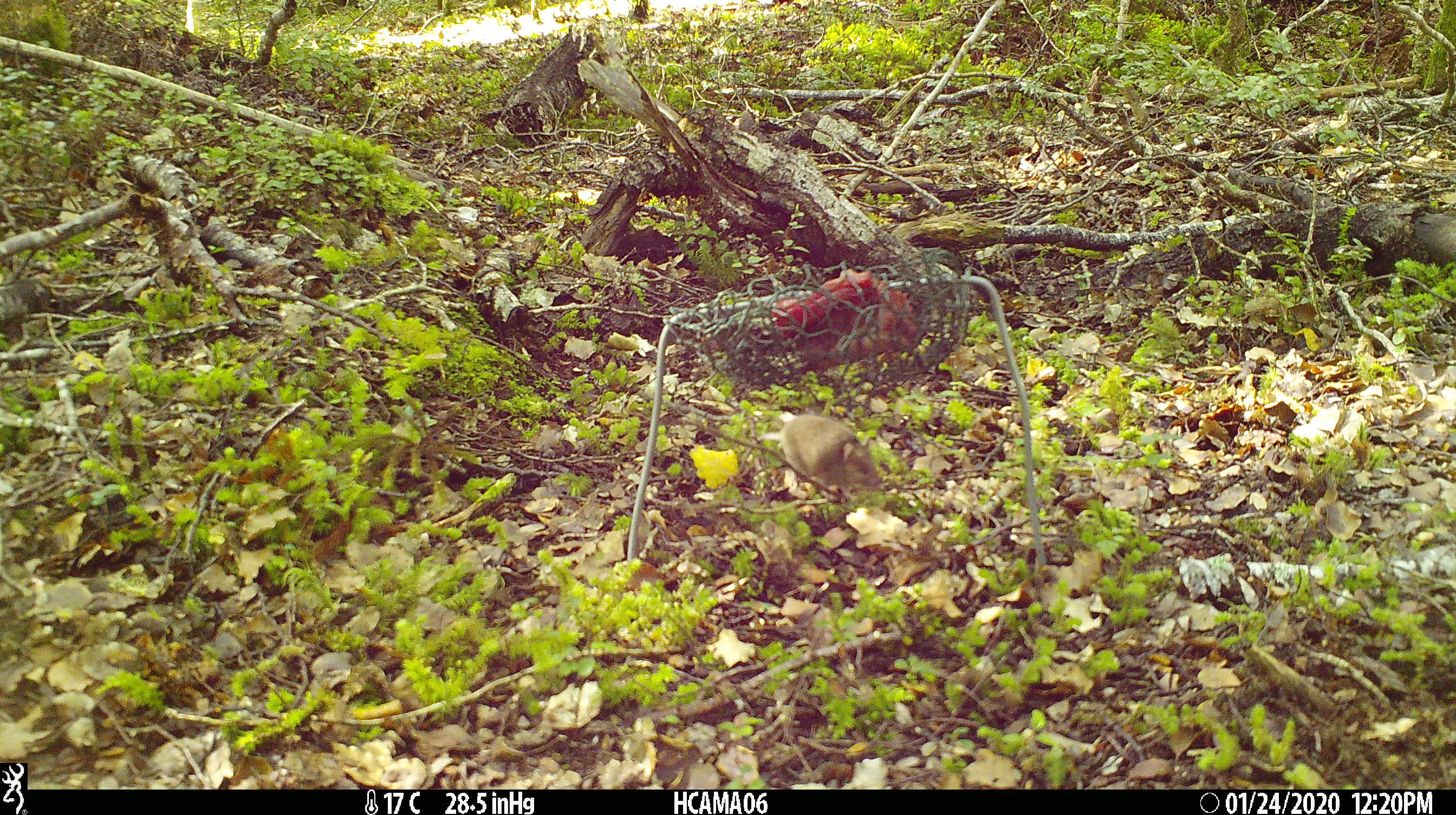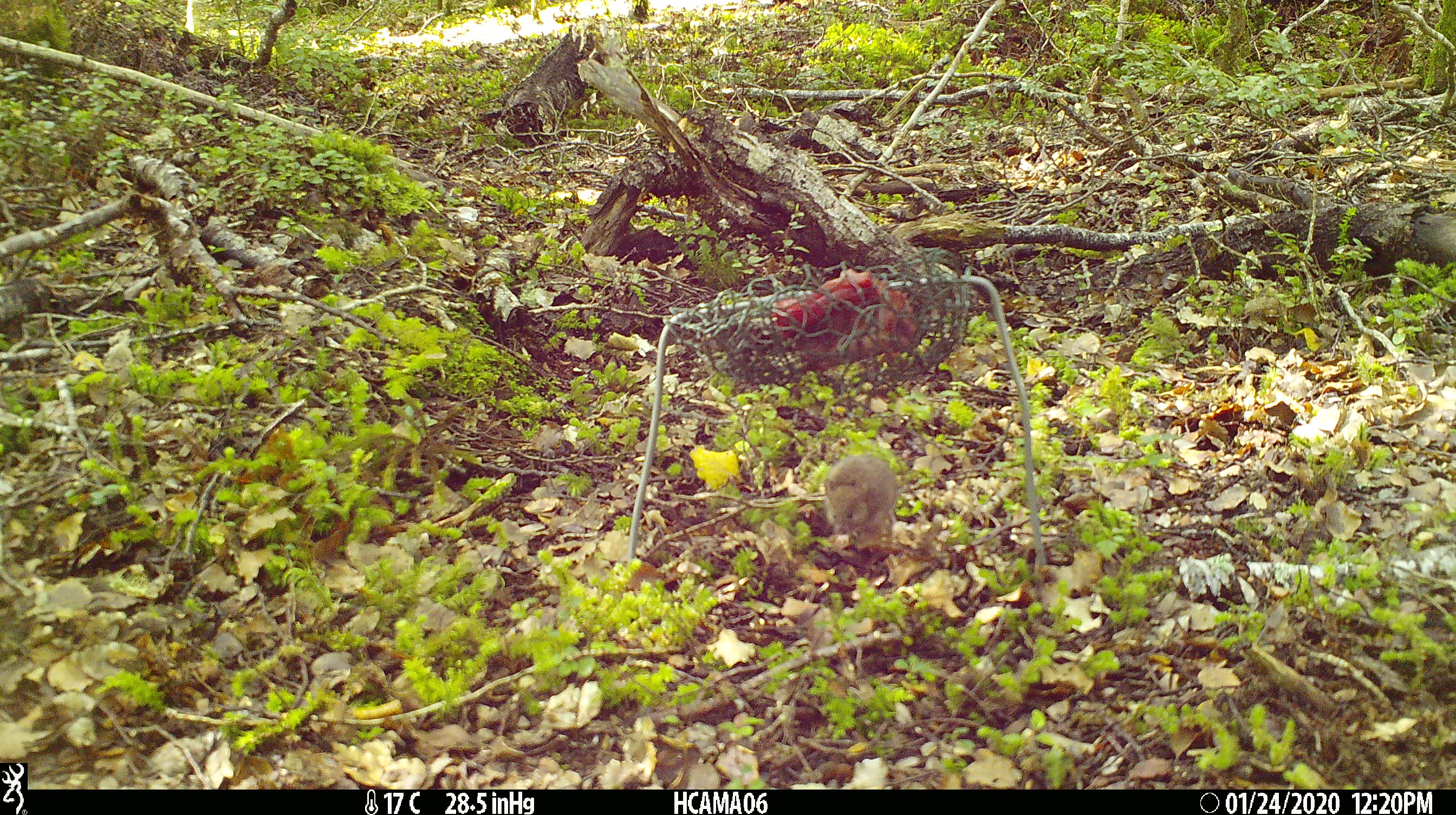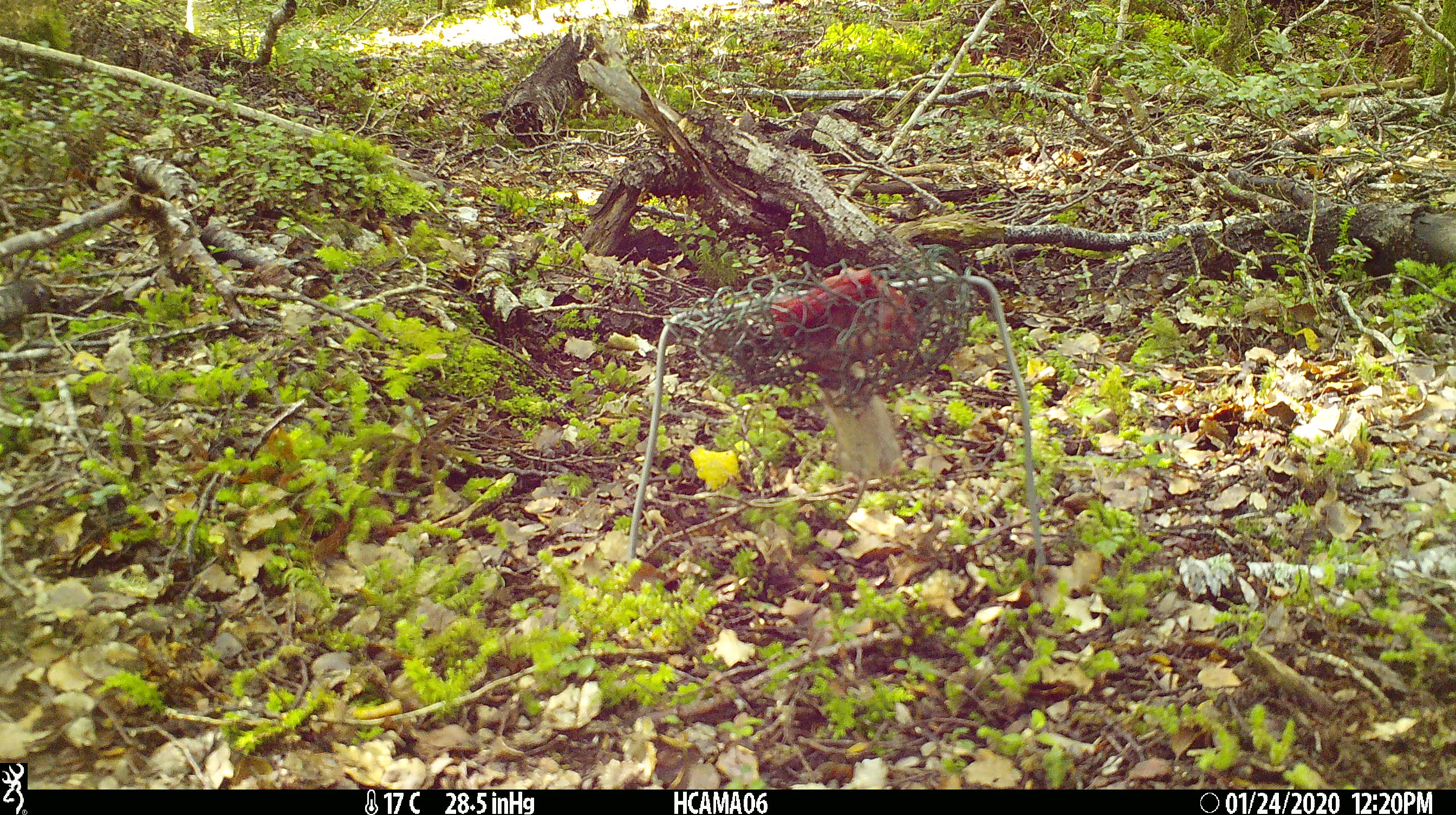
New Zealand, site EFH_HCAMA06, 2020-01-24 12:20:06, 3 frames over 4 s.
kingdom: Animalia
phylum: Chordata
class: Mammalia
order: Rodentia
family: Muridae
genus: Mus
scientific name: Mus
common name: mouse